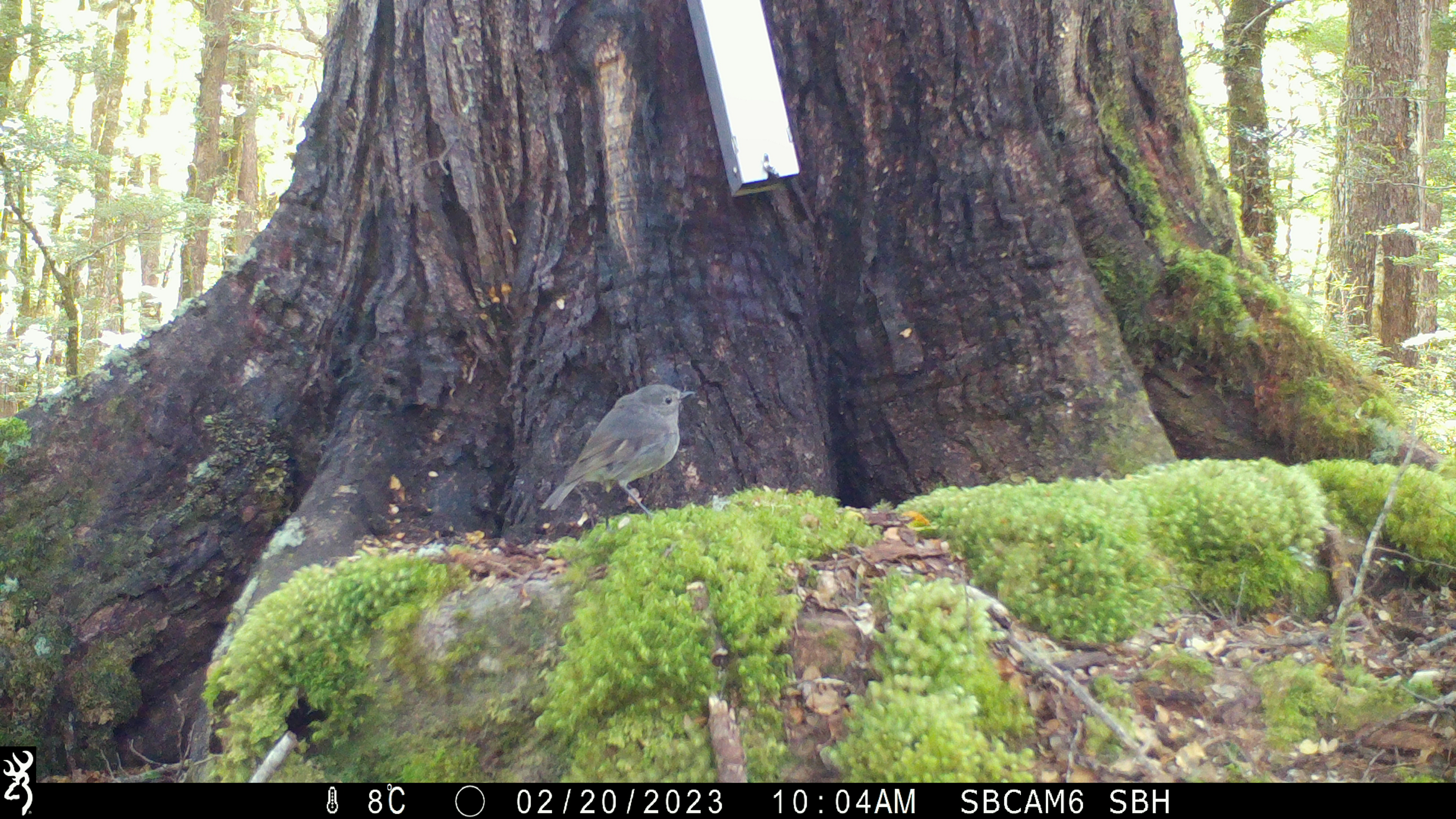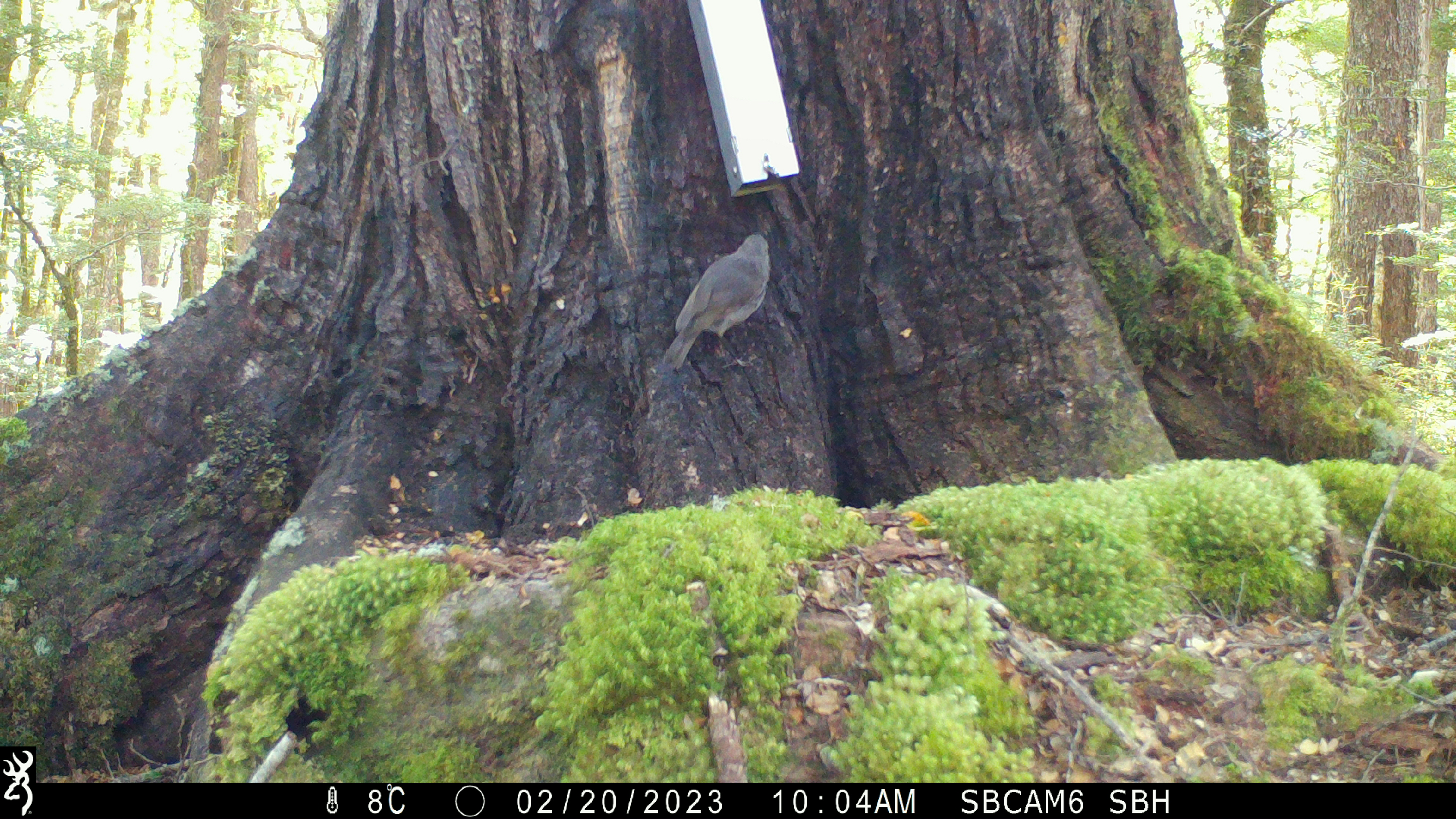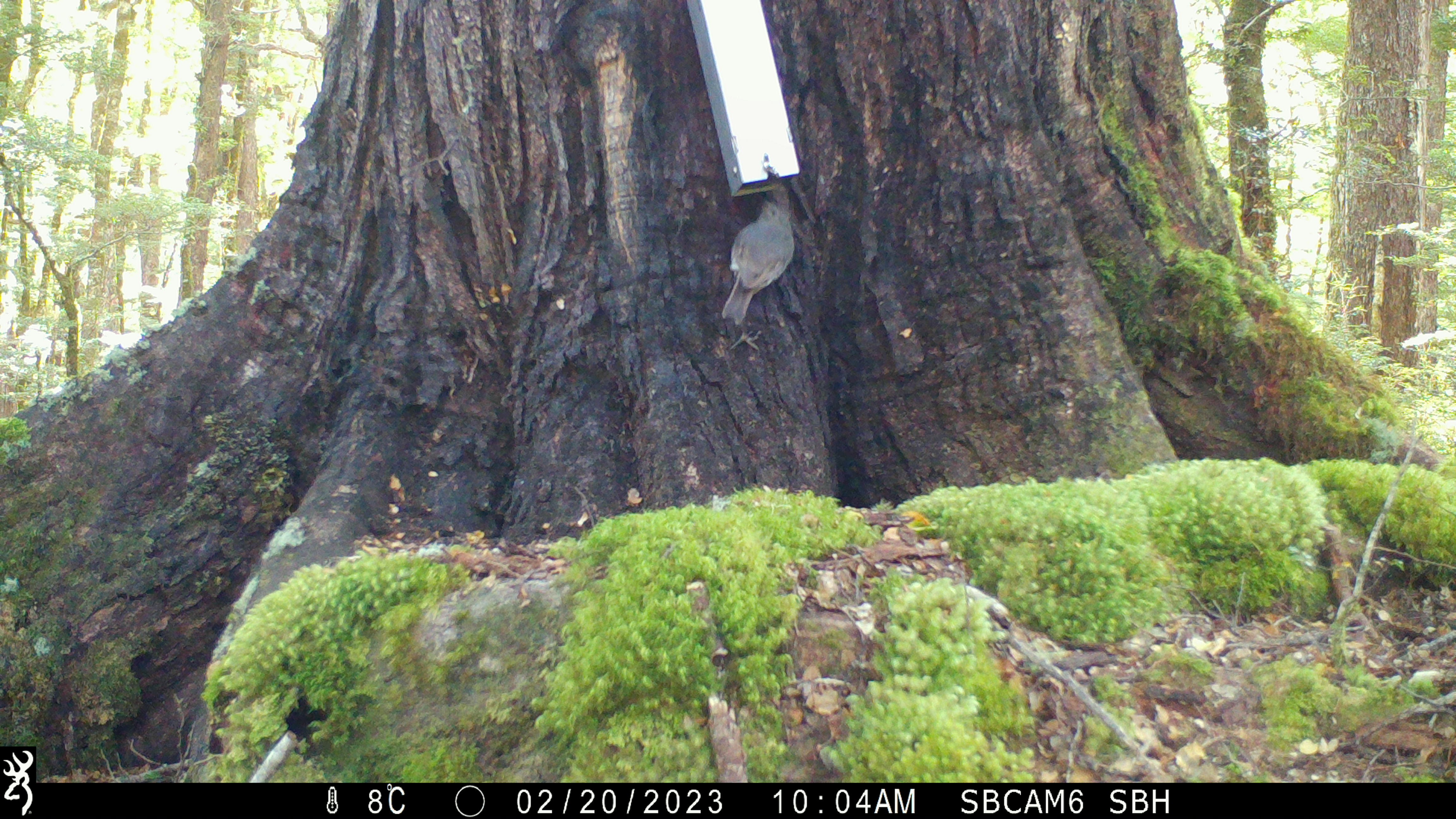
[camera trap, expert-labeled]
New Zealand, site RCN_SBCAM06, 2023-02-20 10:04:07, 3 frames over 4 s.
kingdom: Animalia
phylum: Chordata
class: Aves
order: Passeriformes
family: Petroicidae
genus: Petroica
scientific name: Petroica australis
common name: new zealand robin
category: robin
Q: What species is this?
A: Robin (new zealand robin) (Petroica australis).